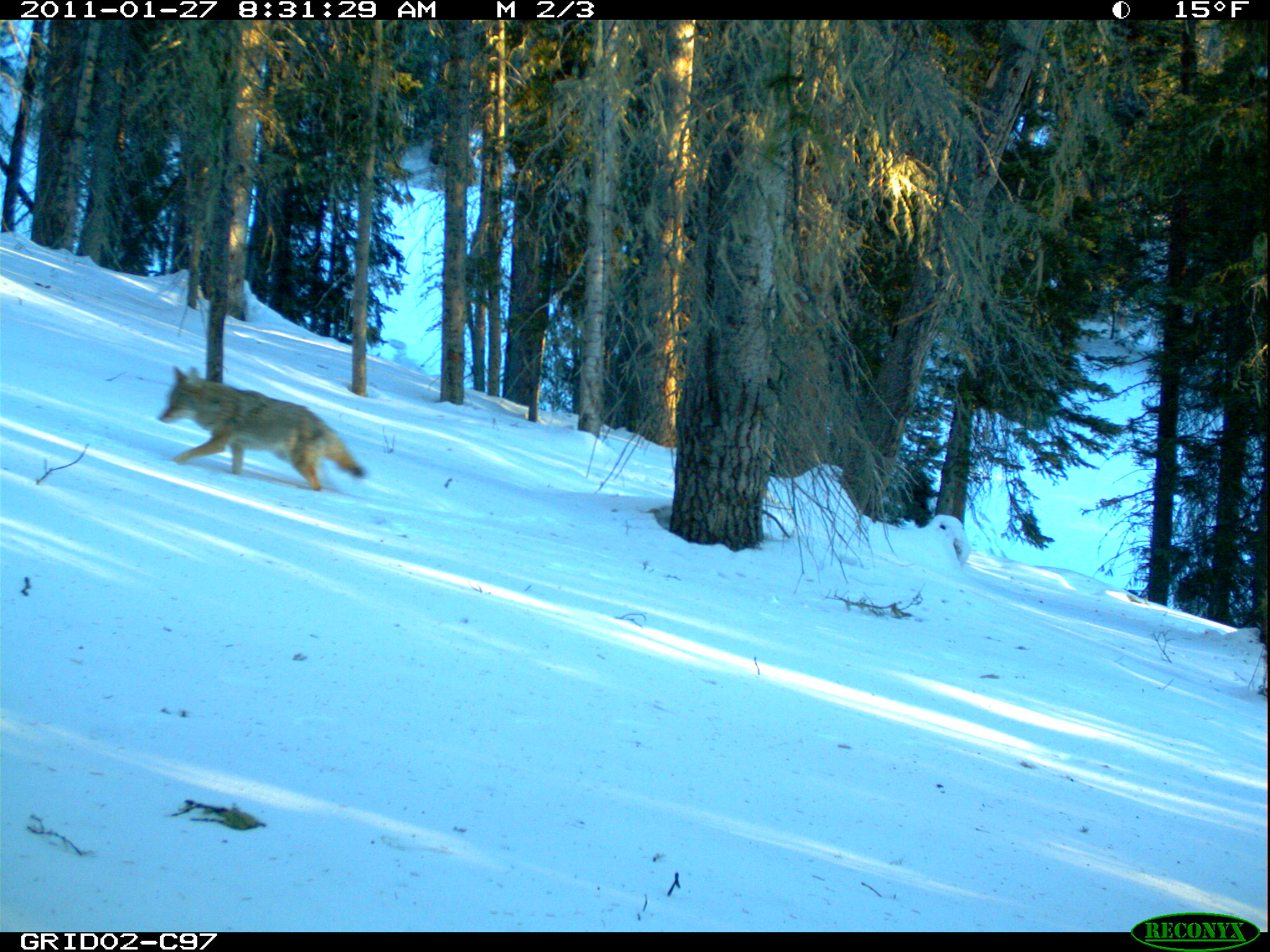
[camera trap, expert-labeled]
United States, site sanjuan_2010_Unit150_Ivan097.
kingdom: Animalia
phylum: Chordata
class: Mammalia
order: Carnivora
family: Canidae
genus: Canis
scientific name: Canis latrans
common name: coyote